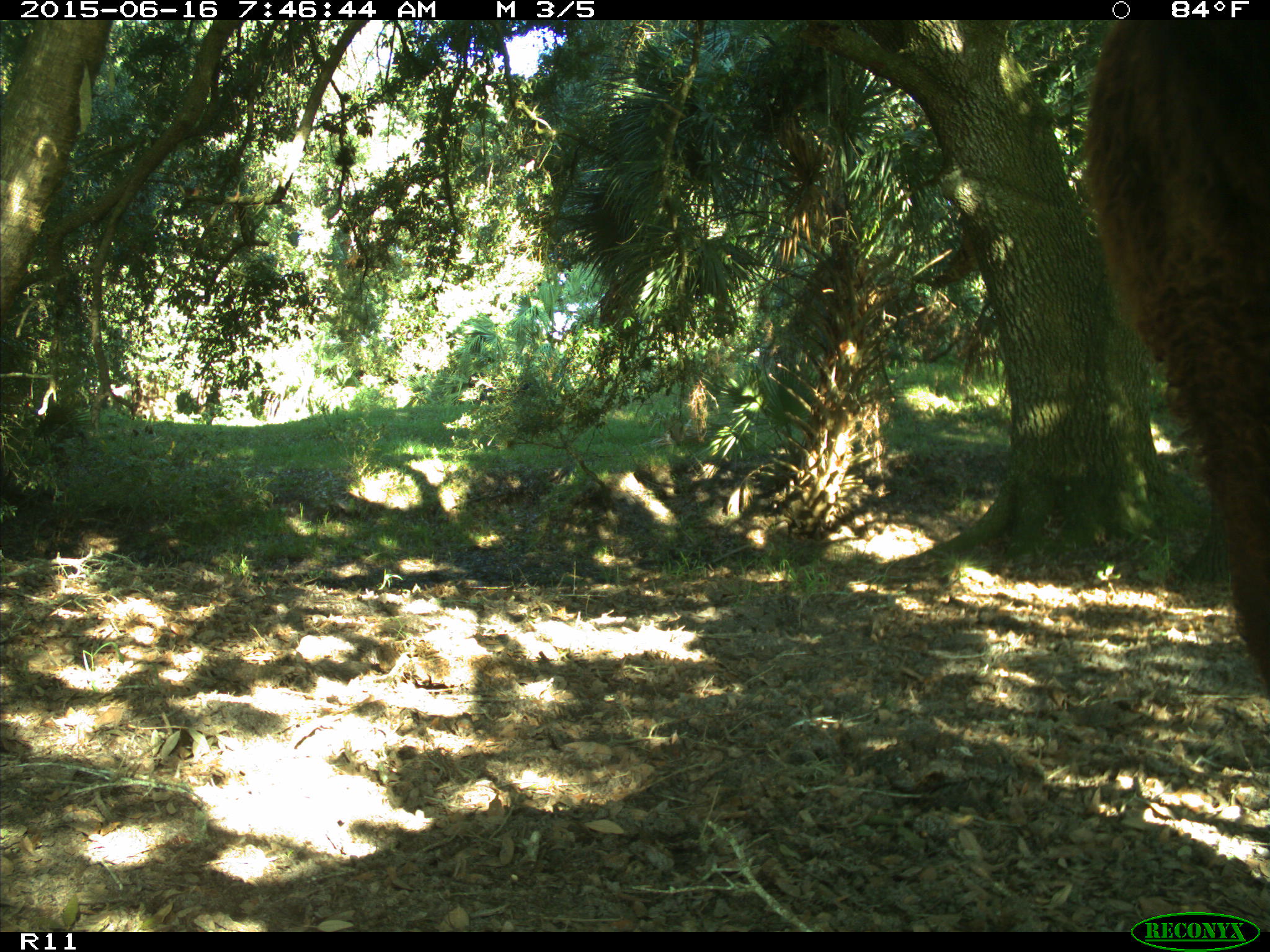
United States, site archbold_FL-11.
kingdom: Animalia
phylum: Chordata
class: Mammalia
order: Artiodactyla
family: Bovidae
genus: Bos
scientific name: Bos taurus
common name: domestic cow